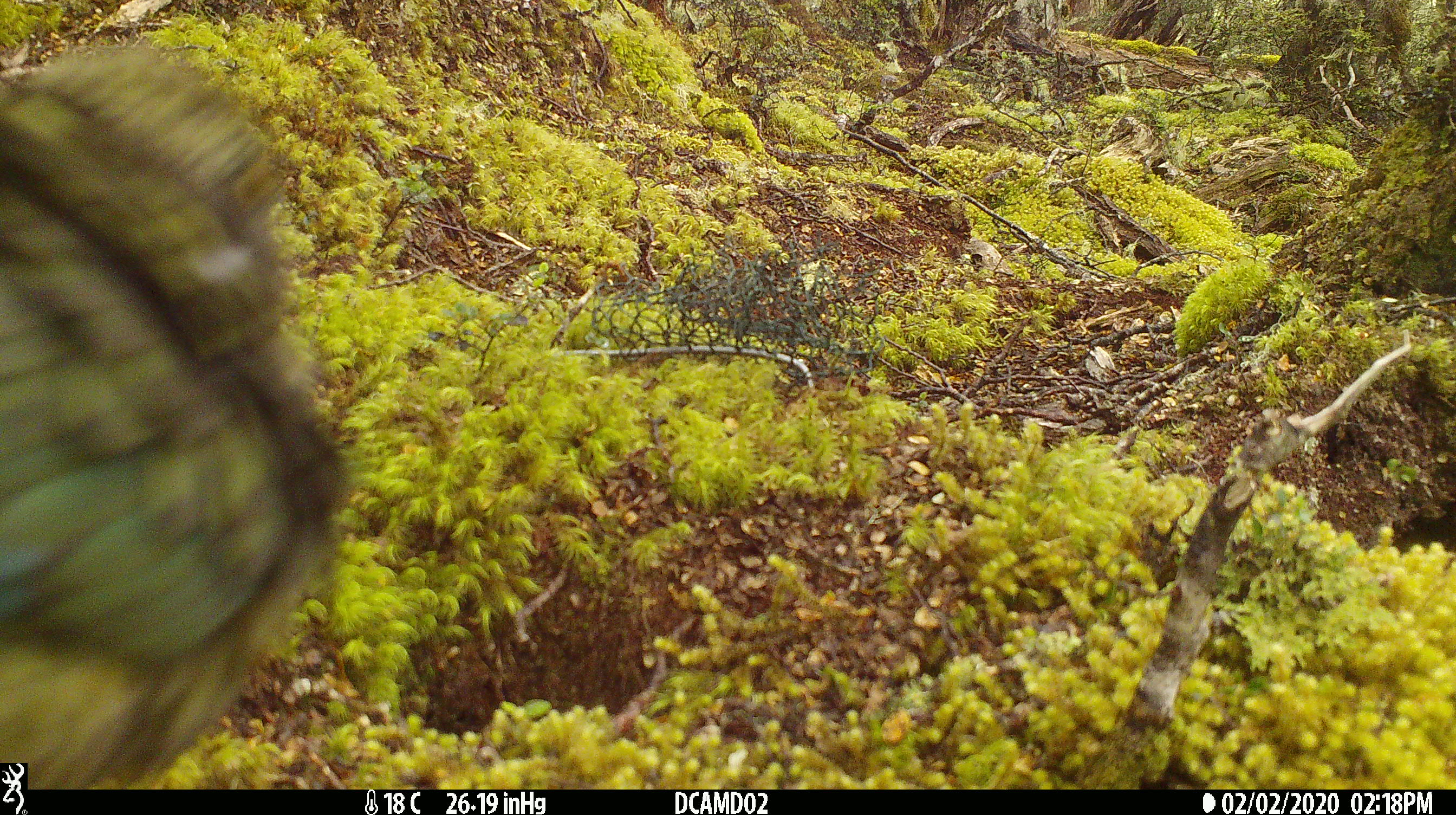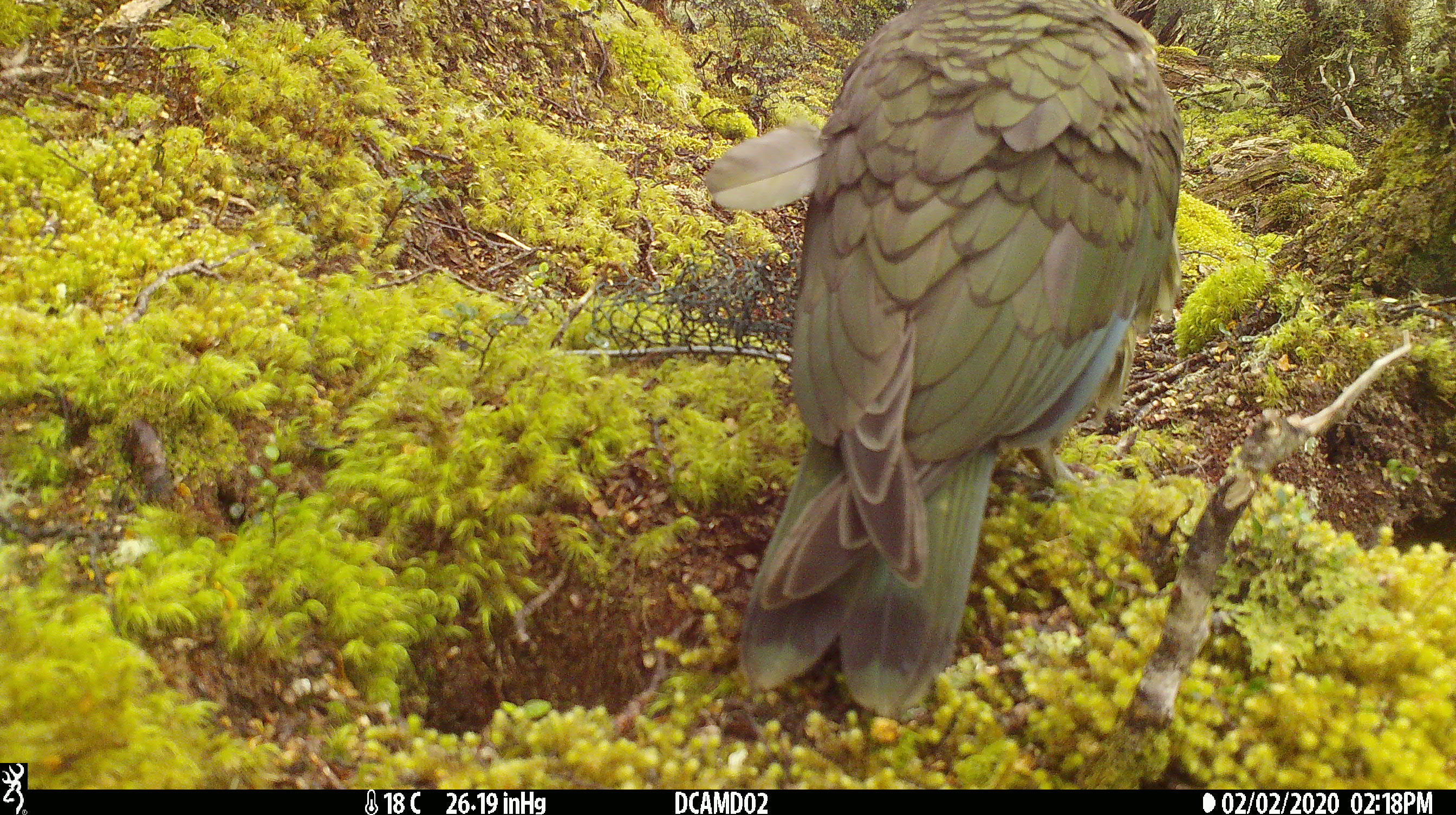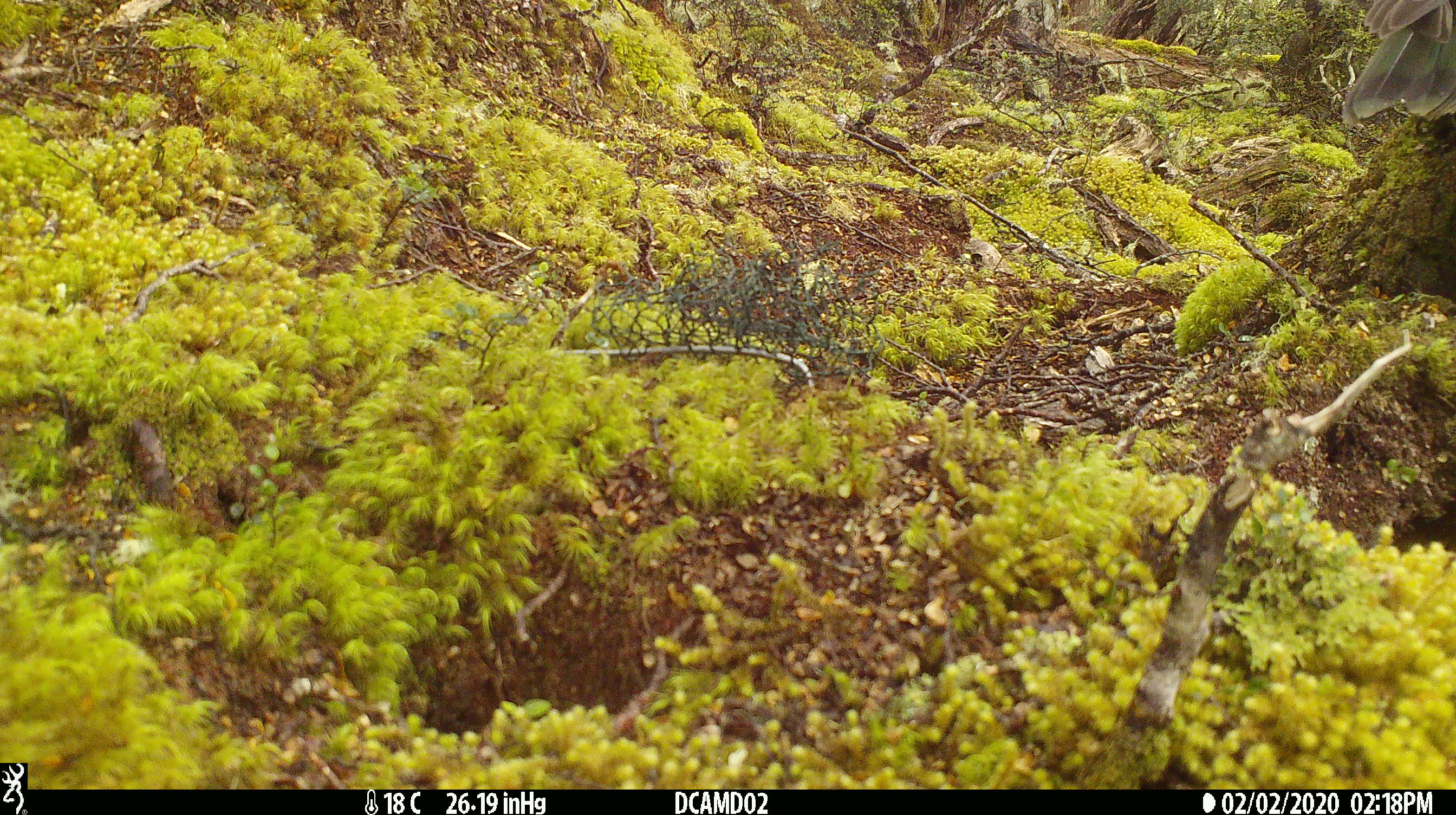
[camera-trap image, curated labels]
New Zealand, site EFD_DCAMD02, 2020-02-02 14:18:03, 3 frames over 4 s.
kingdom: Animalia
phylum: Chordata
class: Aves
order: Psittaciformes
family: Strigopidae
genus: Nestor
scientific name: Nestor notabilis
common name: kea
Kea (Nestor notabilis).